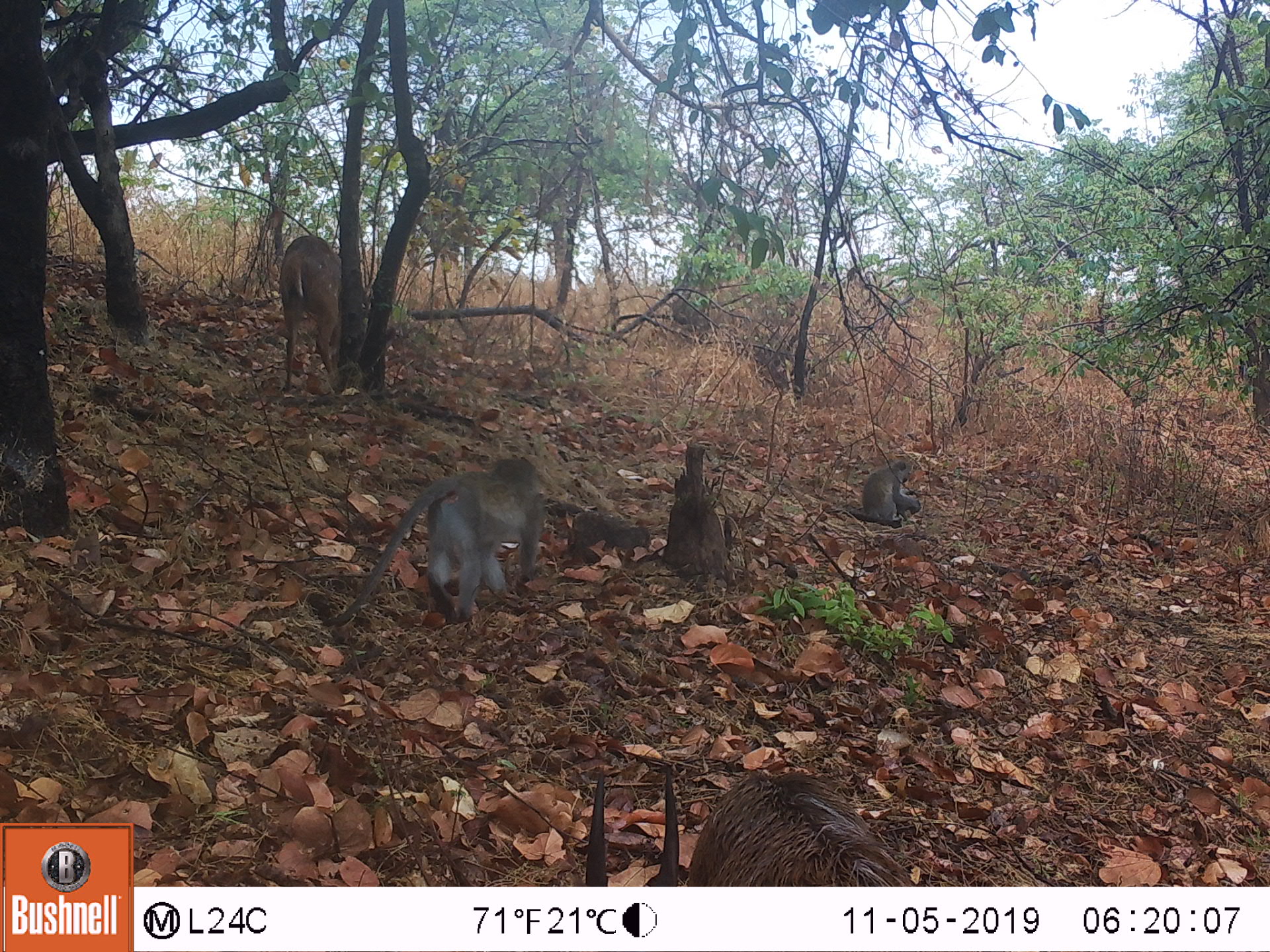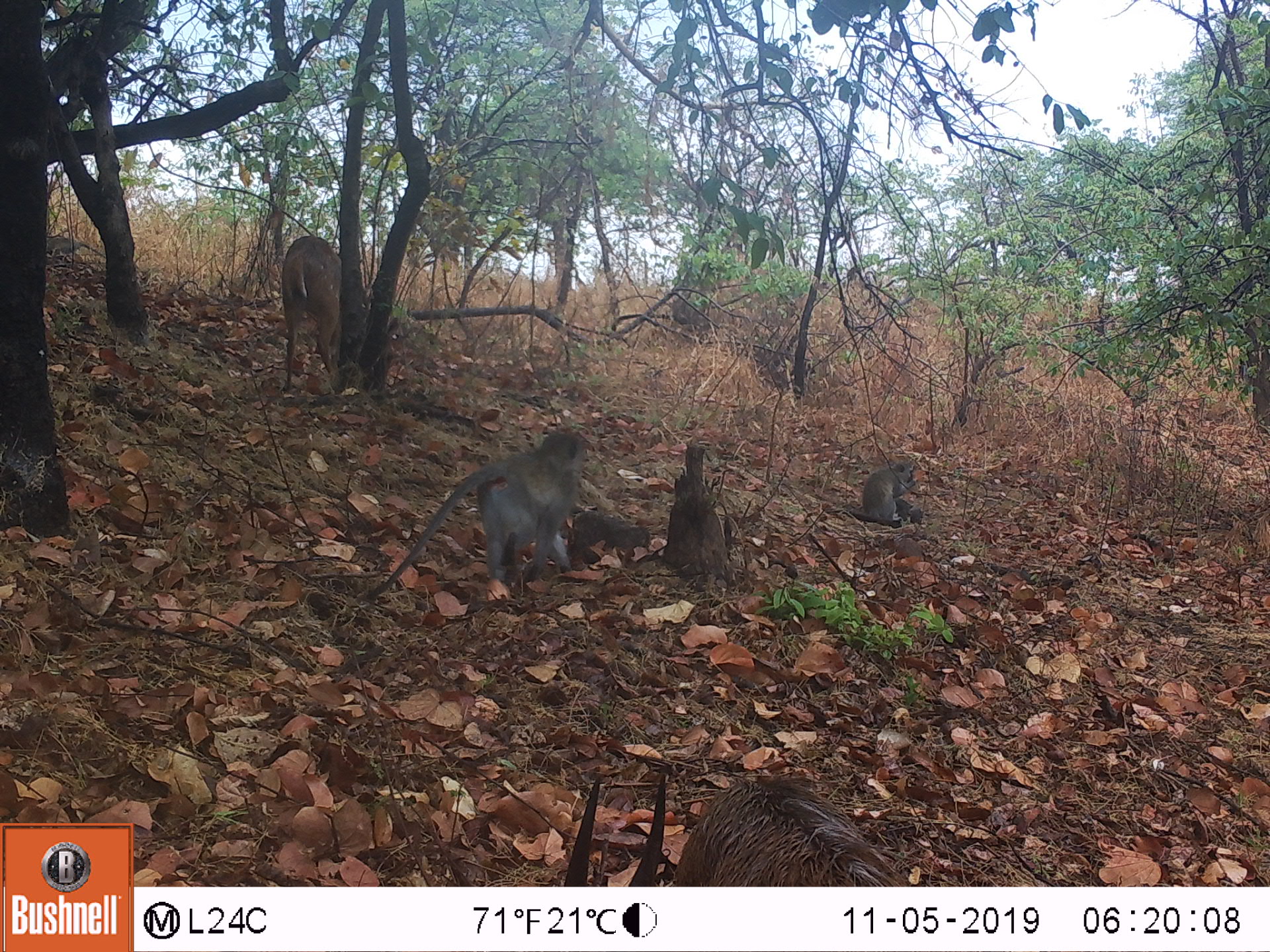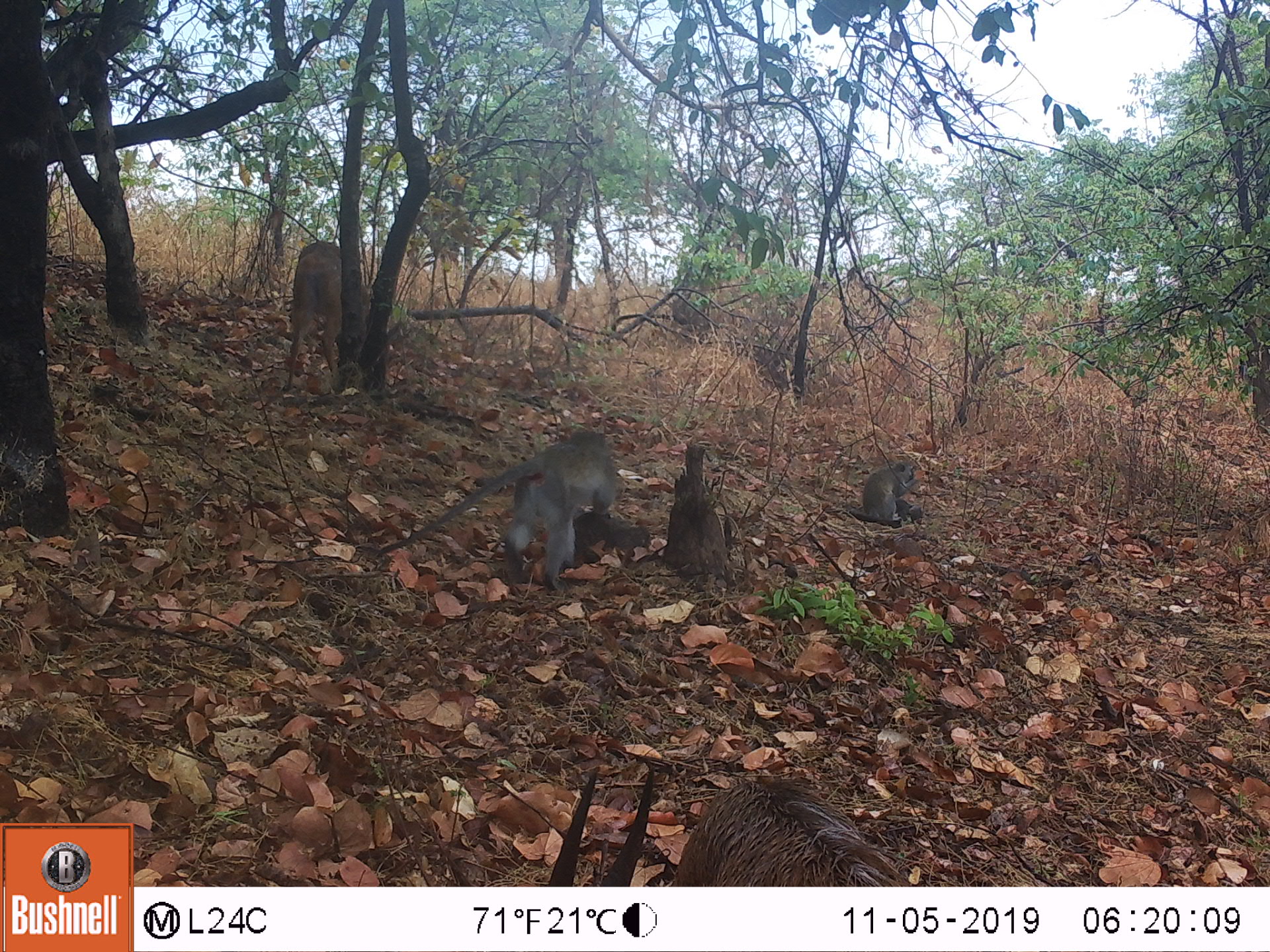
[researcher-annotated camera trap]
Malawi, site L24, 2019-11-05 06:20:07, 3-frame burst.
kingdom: Animalia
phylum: Chordata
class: Mammalia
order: Artiodactyla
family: Bovidae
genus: Tragelaphus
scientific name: Tragelaphus sylvaticus sylvaticus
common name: cape bushbuck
Cape bushbuck (Tragelaphus sylvaticus sylvaticus), count 4.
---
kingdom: Animalia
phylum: Chordata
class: Mammalia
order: Primates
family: Cercopithecidae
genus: Chlorocebus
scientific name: Chlorocebus pygerythrus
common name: vervet monkey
Vervet monkey (Chlorocebus pygerythrus), count 2.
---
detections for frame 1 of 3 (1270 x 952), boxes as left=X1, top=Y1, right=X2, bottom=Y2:
cape bushbuck: left=576, top=746, right=930, bottom=885; left=563, top=754, right=931, bottom=885; left=272, top=225, right=356, bottom=397; left=276, top=229, right=352, bottom=394
vervet monkey: left=335, top=449, right=548, bottom=621; left=851, top=441, right=929, bottom=529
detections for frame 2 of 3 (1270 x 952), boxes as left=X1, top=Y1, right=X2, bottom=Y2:
cape bushbuck: left=554, top=760, right=920, bottom=885; left=563, top=766, right=905, bottom=880; left=272, top=230, right=401, bottom=395; left=278, top=232, right=346, bottom=394
vervet monkey: left=371, top=428, right=600, bottom=604; left=851, top=456, right=934, bottom=530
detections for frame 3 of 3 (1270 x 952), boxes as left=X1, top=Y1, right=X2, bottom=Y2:
cape bushbuck: left=540, top=750, right=927, bottom=885; left=534, top=764, right=917, bottom=885; left=278, top=235, right=410, bottom=400; left=280, top=226, right=368, bottom=396
vervet monkey: left=373, top=426, right=629, bottom=587; left=851, top=453, right=922, bottom=527